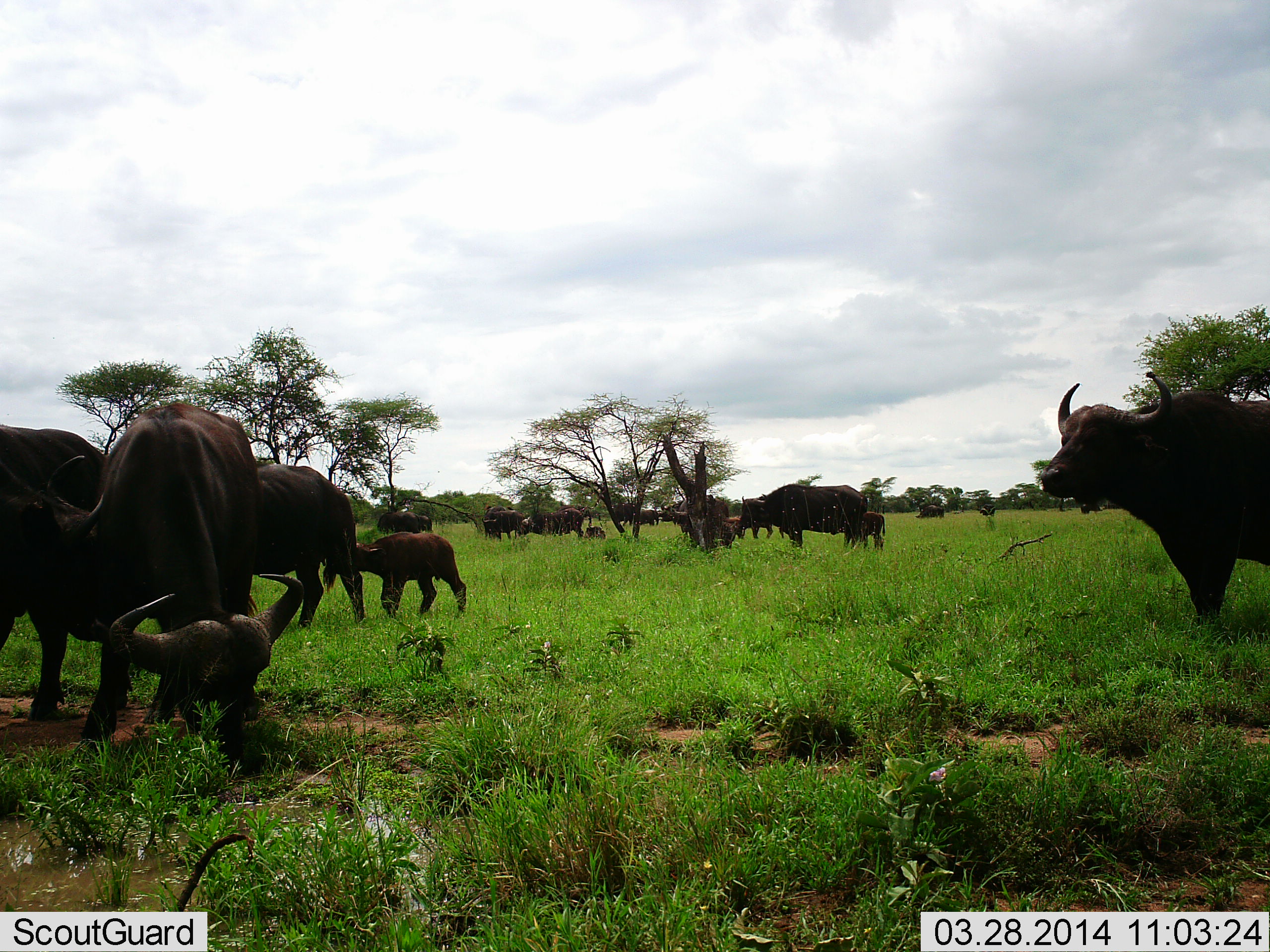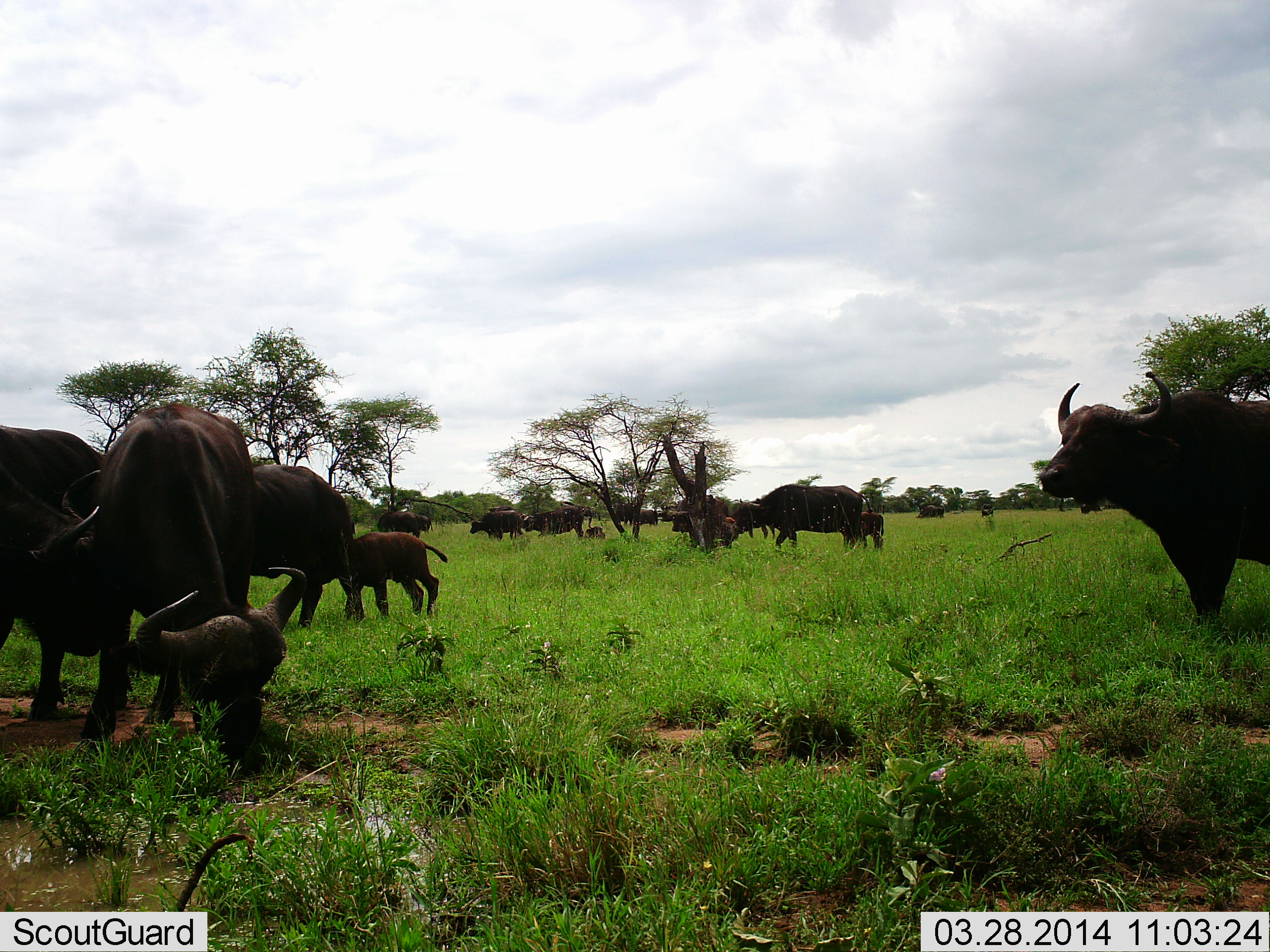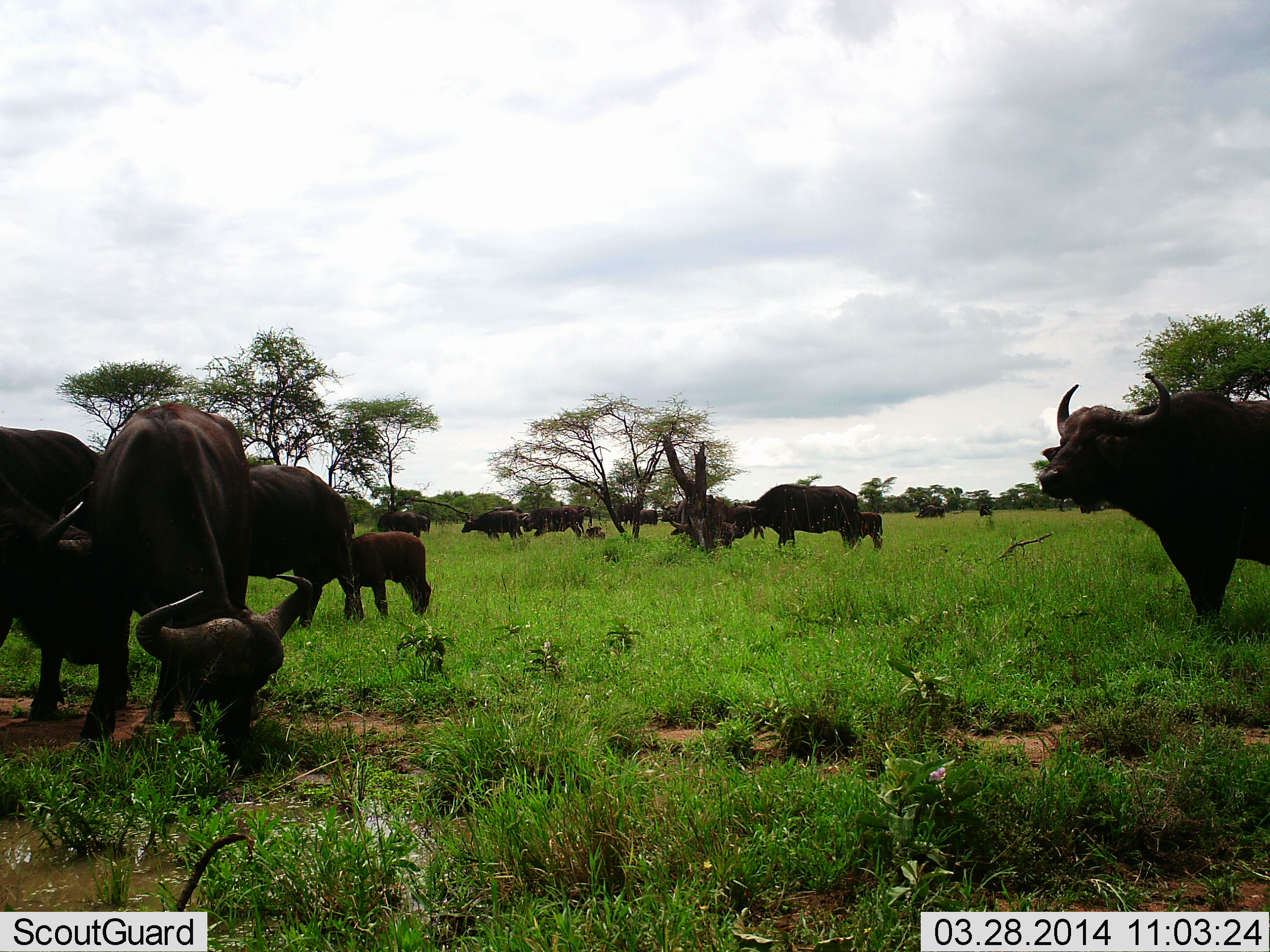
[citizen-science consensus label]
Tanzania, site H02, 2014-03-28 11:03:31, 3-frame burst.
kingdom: Animalia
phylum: Chordata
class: Mammalia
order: Artiodactyla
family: Bovidae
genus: Syncerus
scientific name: Syncerus caffer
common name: cape buffalo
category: buffalo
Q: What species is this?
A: Buffalo (cape buffalo) (Syncerus caffer).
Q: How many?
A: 11-50.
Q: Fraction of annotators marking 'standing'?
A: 60%.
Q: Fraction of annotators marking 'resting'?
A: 20%.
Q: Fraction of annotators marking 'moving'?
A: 30%.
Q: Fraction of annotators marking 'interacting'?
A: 10%.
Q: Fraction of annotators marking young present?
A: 100%.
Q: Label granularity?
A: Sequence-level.